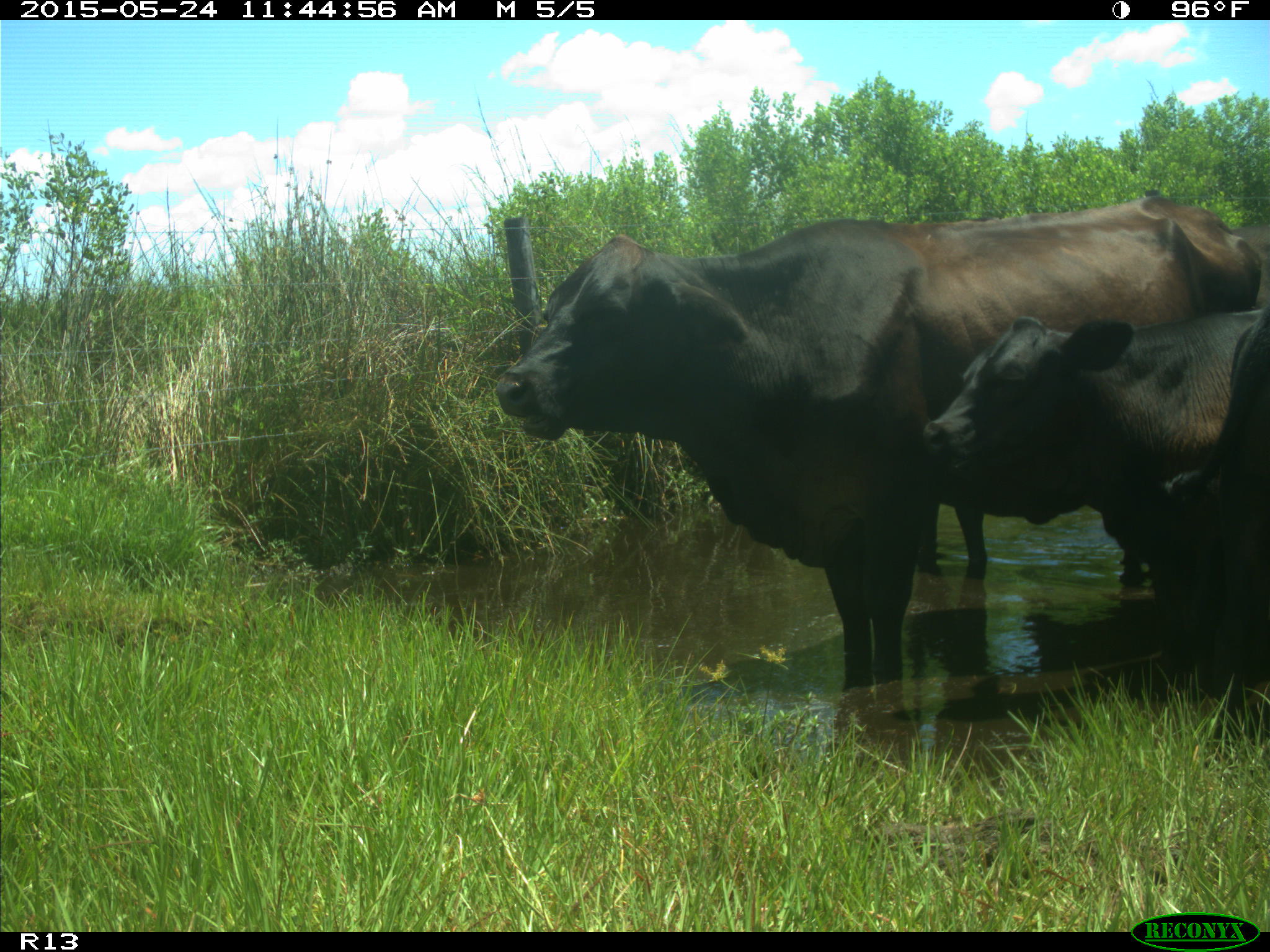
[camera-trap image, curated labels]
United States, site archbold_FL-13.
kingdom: Animalia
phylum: Chordata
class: Mammalia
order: Artiodactyla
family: Bovidae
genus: Bos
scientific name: Bos taurus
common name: domestic cow